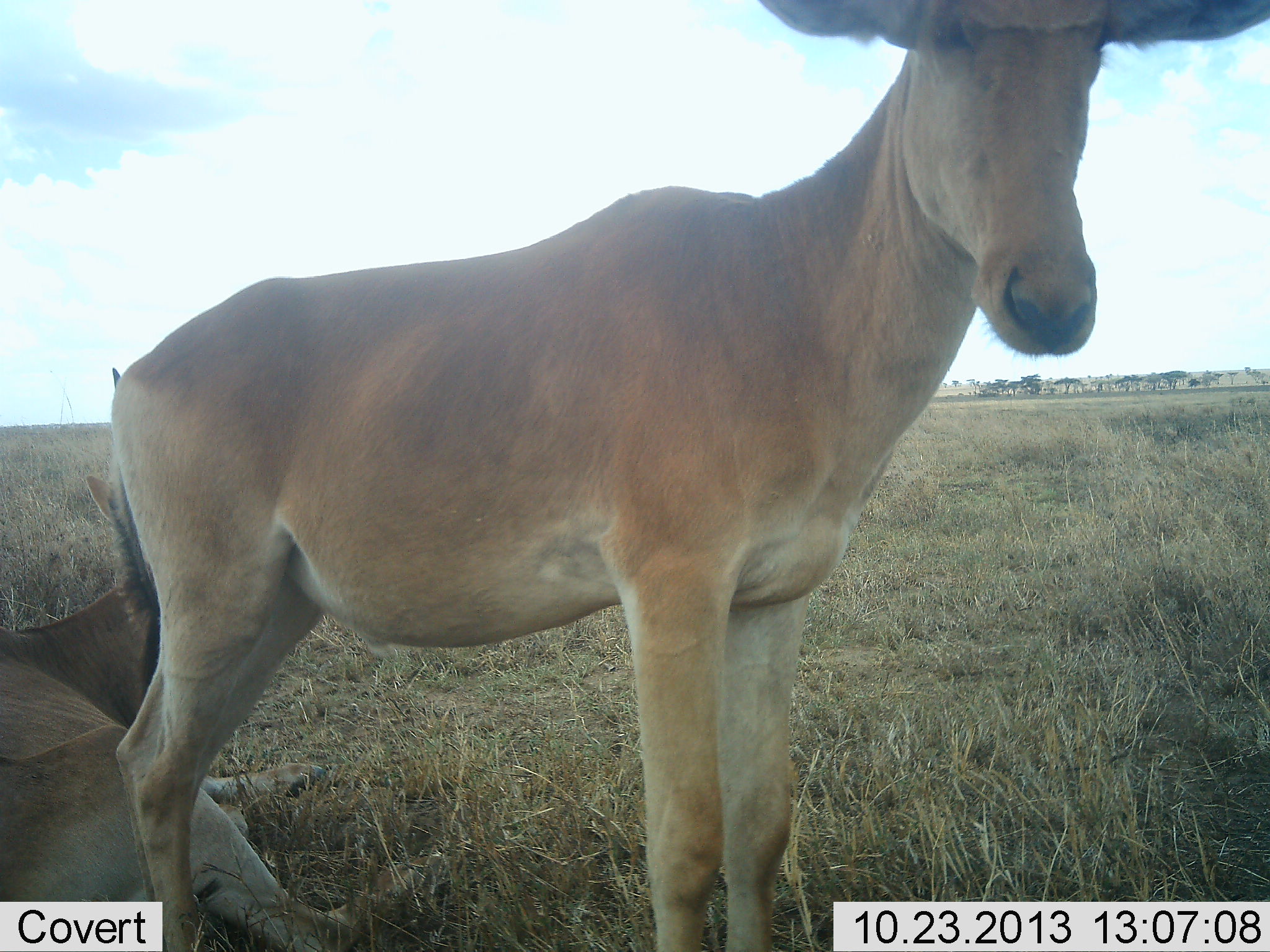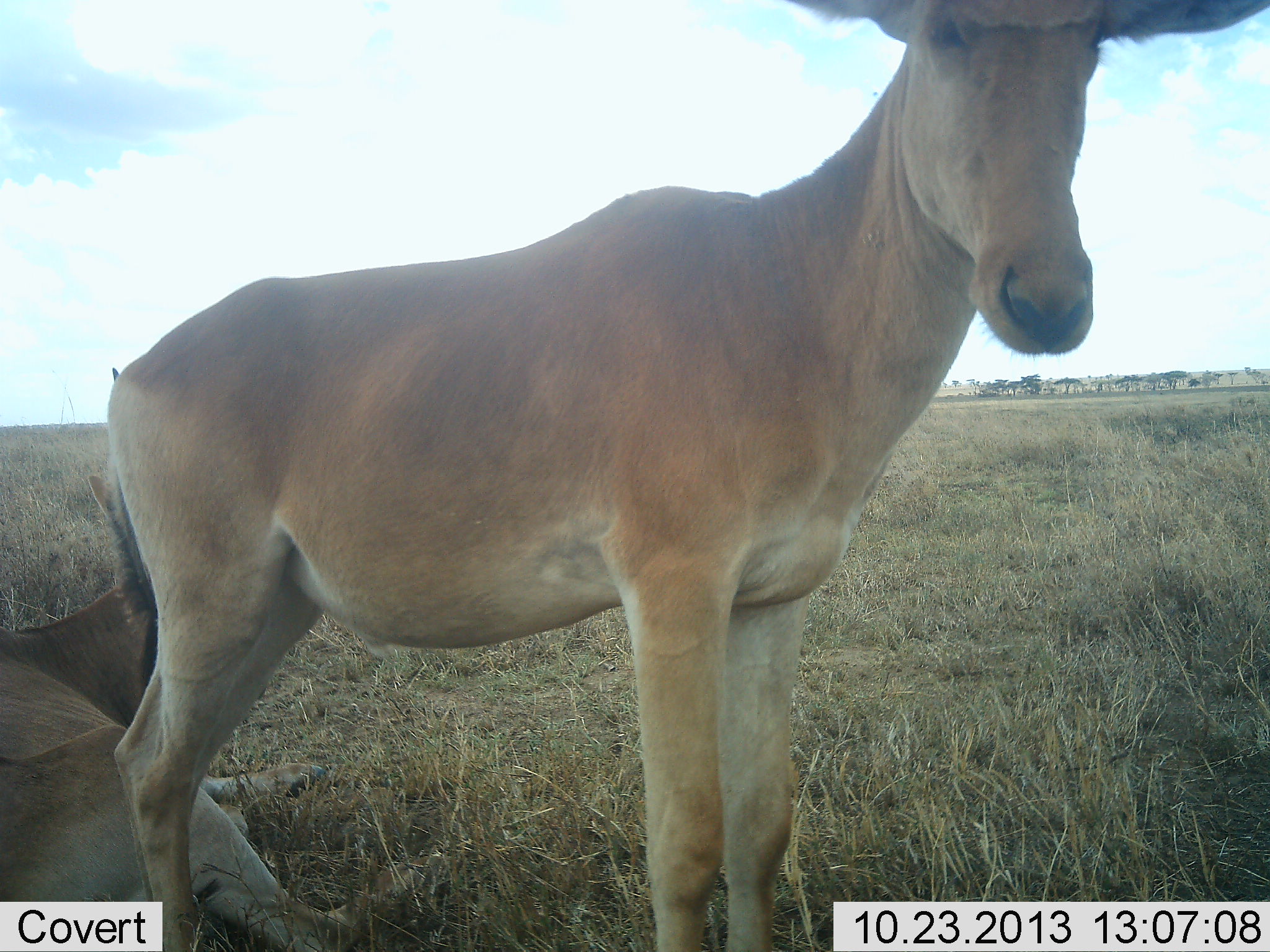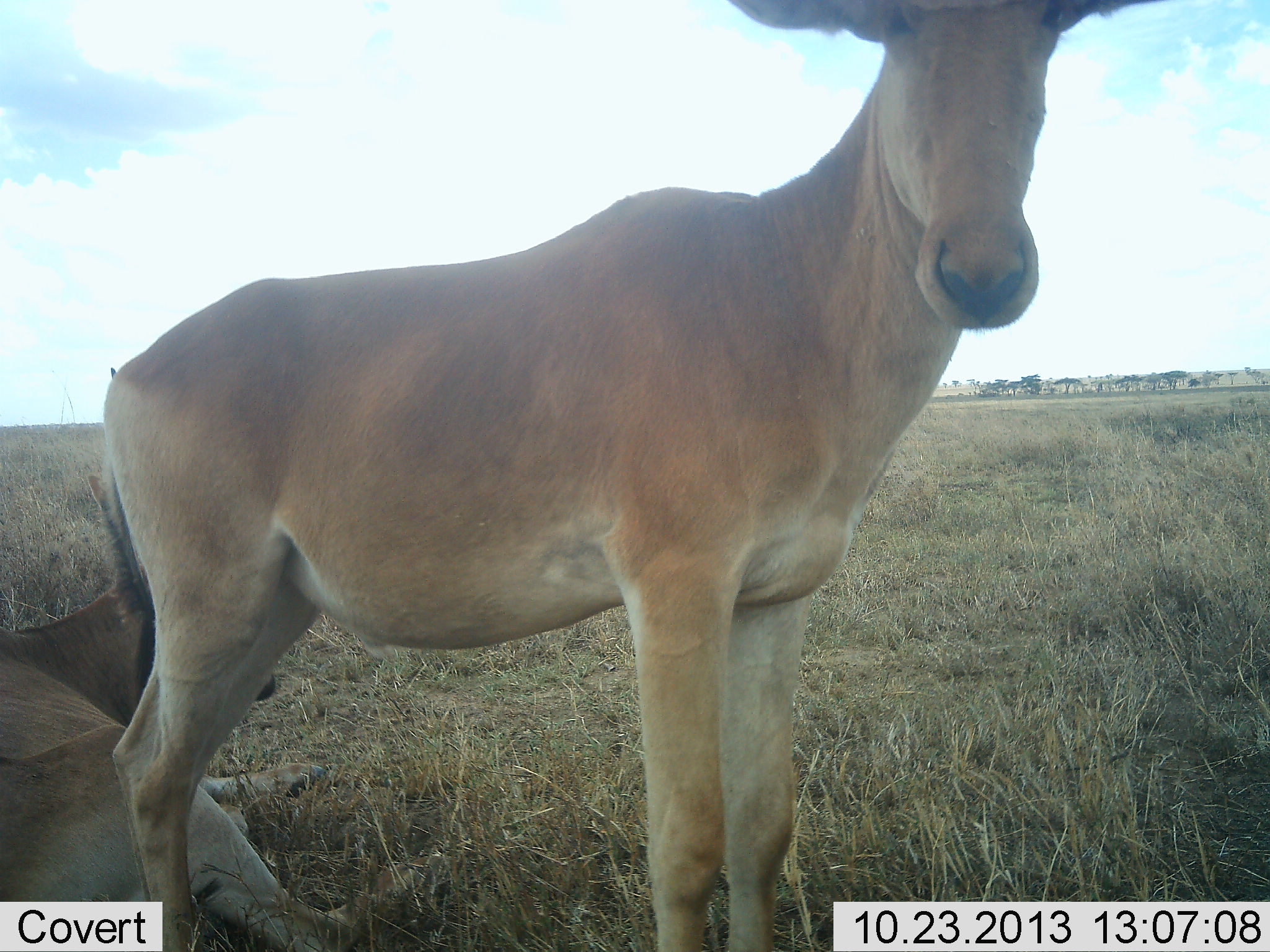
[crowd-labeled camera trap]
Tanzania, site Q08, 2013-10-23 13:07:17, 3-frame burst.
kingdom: Animalia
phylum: Chordata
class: Mammalia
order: Artiodactyla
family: Bovidae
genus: Alcelaphus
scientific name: Alcelaphus buselaphus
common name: hartebeest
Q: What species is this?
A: Hartebeest (Alcelaphus buselaphus).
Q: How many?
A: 2.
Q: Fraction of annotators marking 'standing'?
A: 90%.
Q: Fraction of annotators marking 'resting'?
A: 60%.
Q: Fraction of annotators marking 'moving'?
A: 10%.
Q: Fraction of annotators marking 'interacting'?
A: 0%.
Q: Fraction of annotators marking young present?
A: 0%.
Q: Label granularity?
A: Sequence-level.